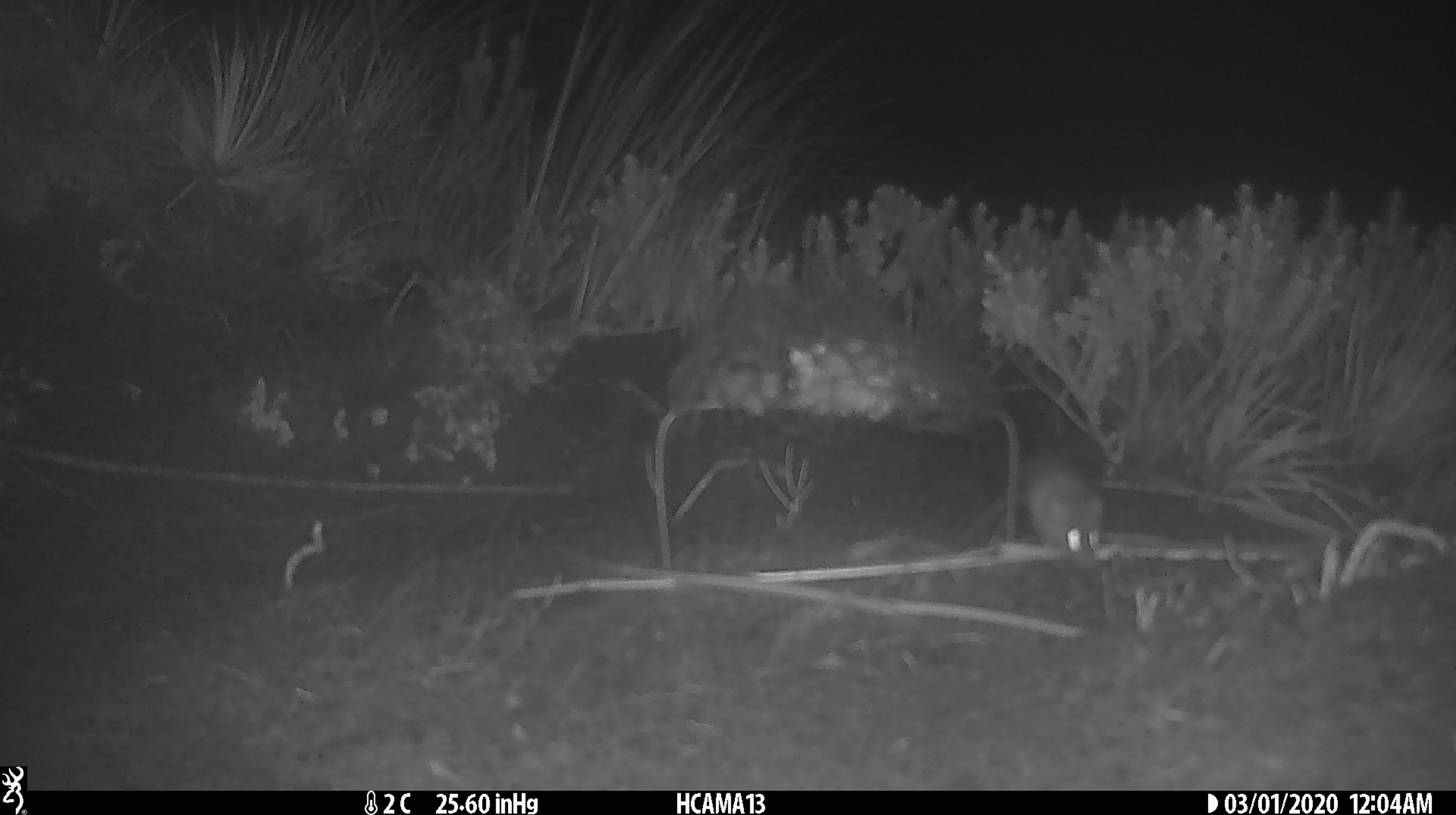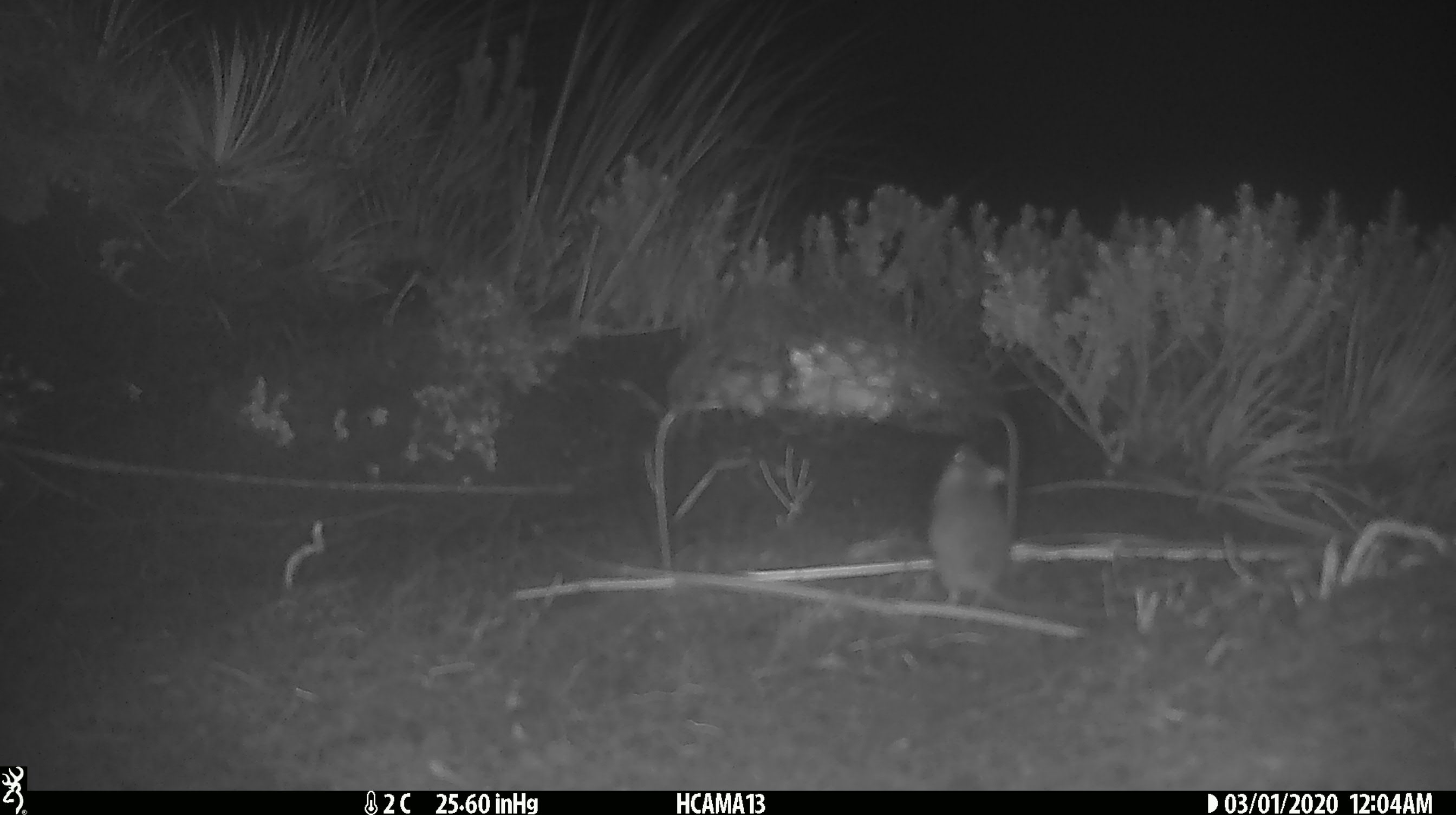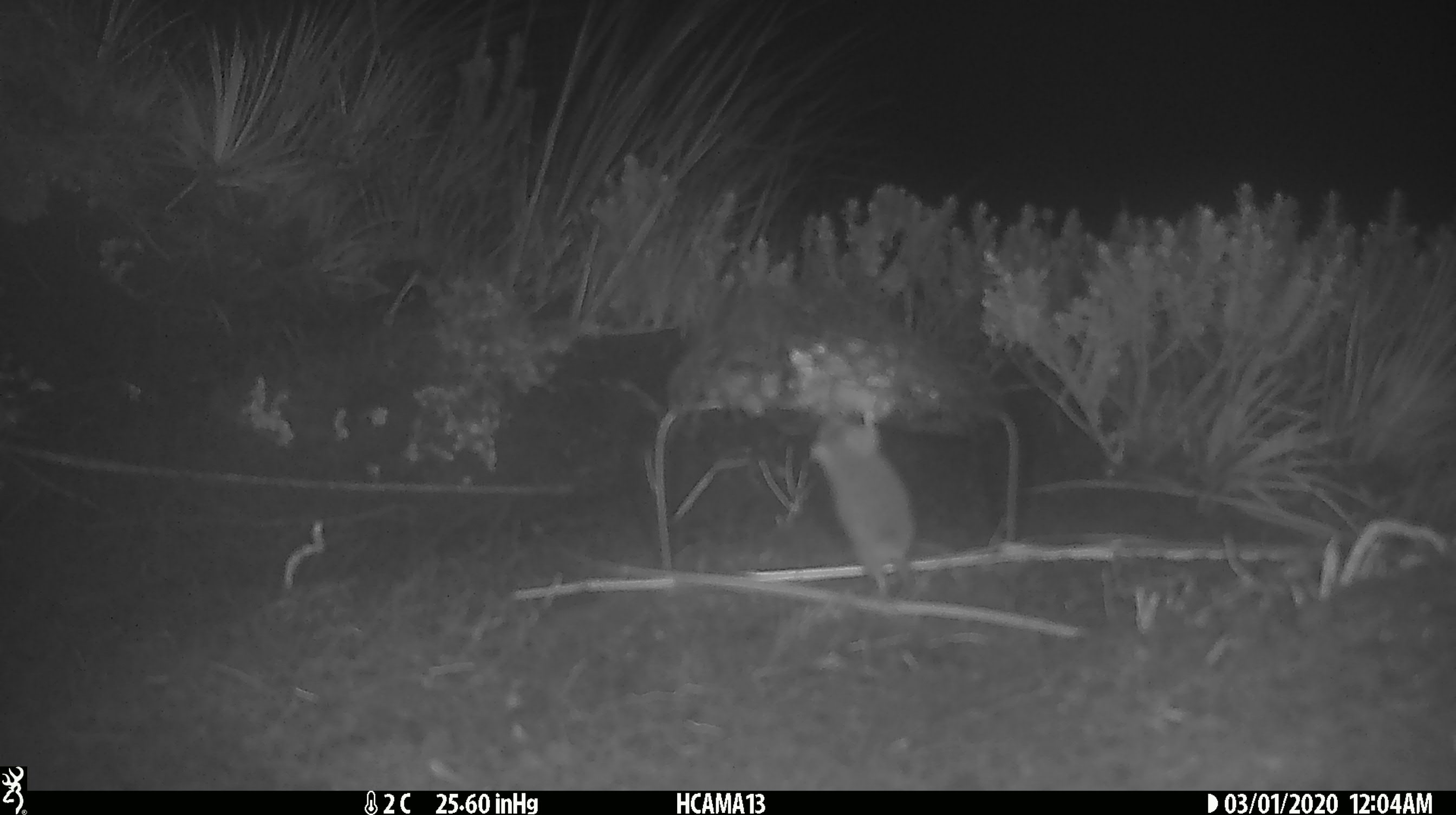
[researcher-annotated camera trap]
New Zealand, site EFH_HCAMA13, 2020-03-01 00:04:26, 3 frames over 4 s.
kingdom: Animalia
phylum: Chordata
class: Mammalia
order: Rodentia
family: Muridae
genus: Mus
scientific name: Mus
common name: mouse